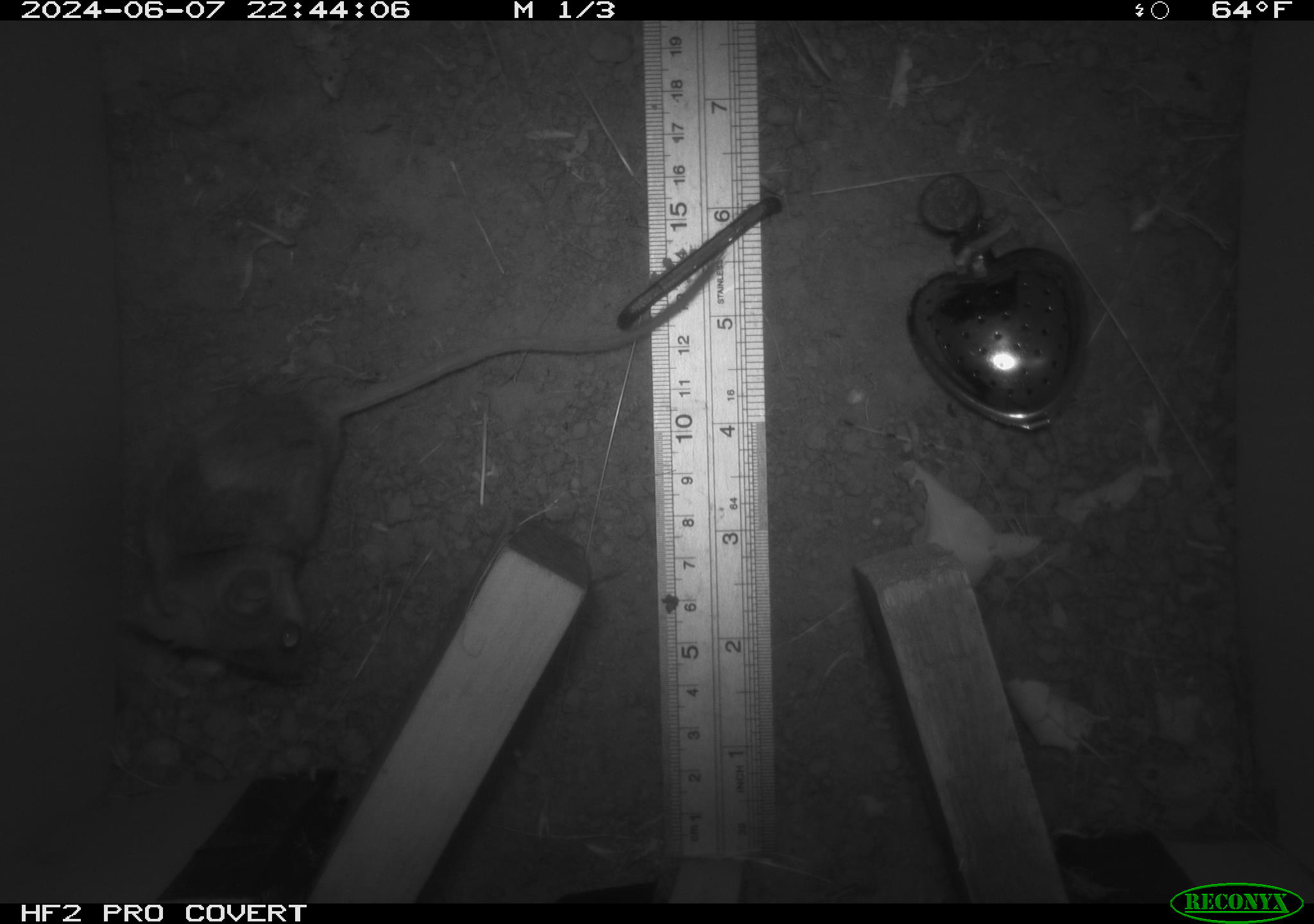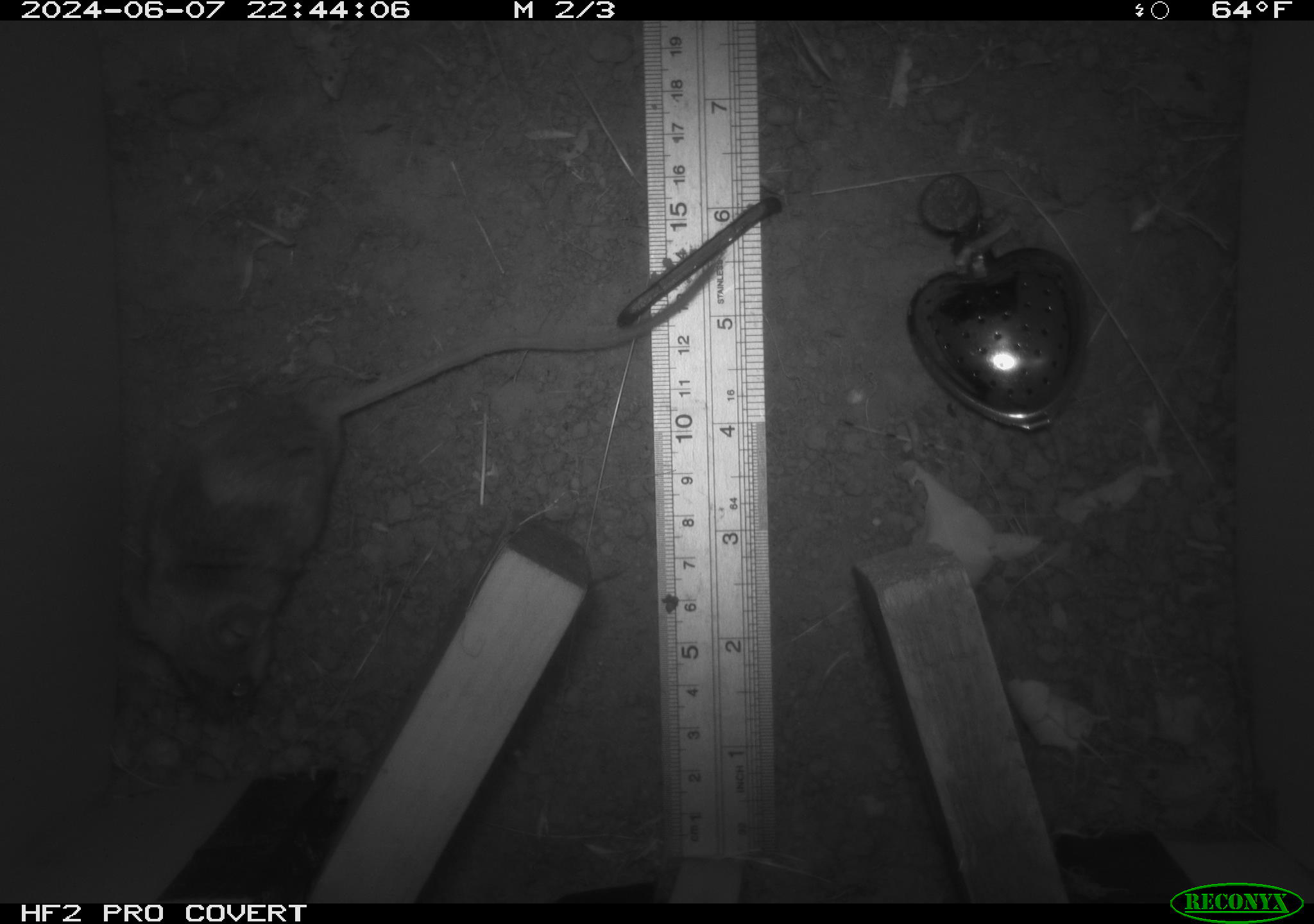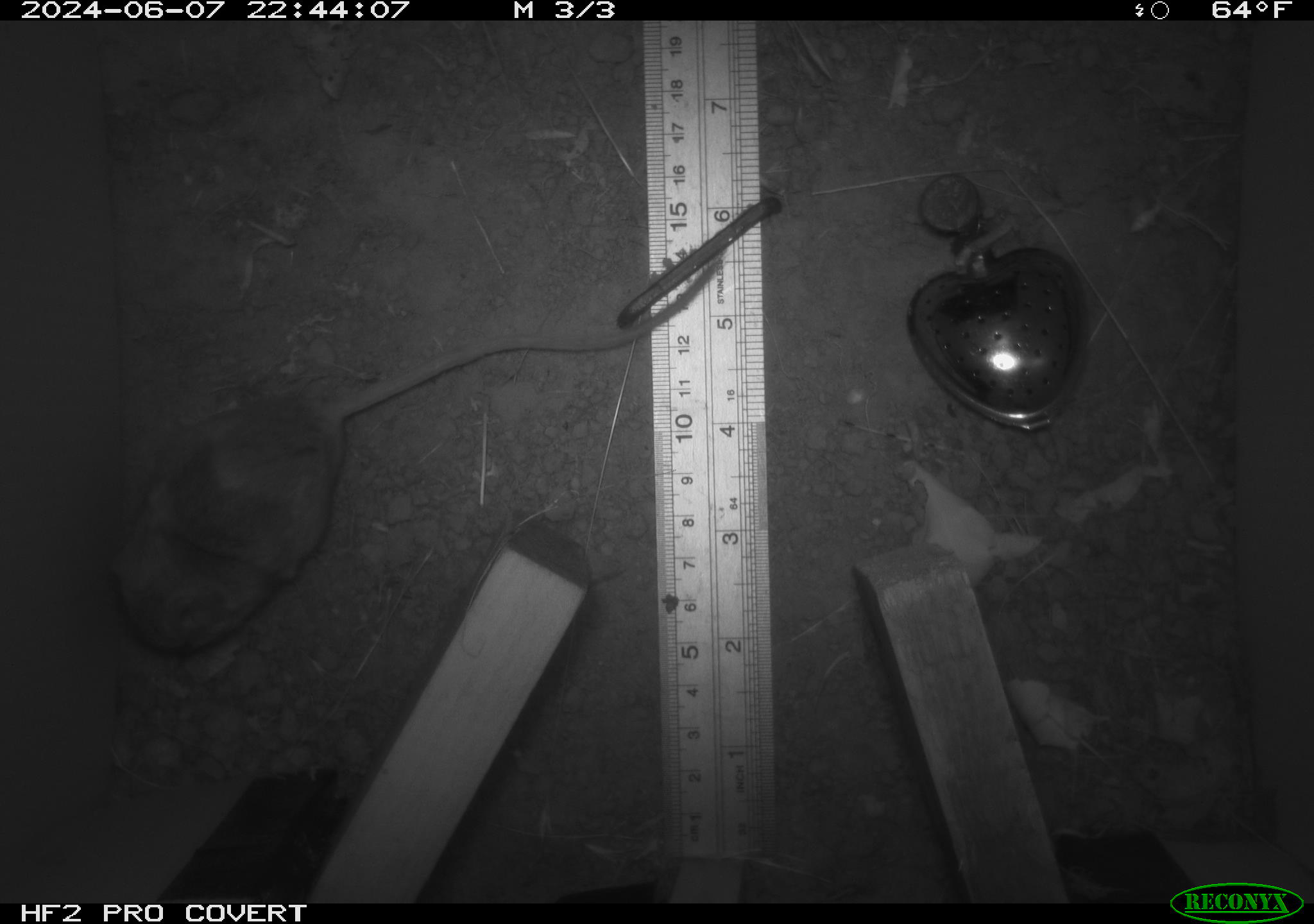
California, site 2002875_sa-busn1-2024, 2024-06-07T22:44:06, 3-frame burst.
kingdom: Animalia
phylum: Chordata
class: Mammalia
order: Rodentia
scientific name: Rodentia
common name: rodent